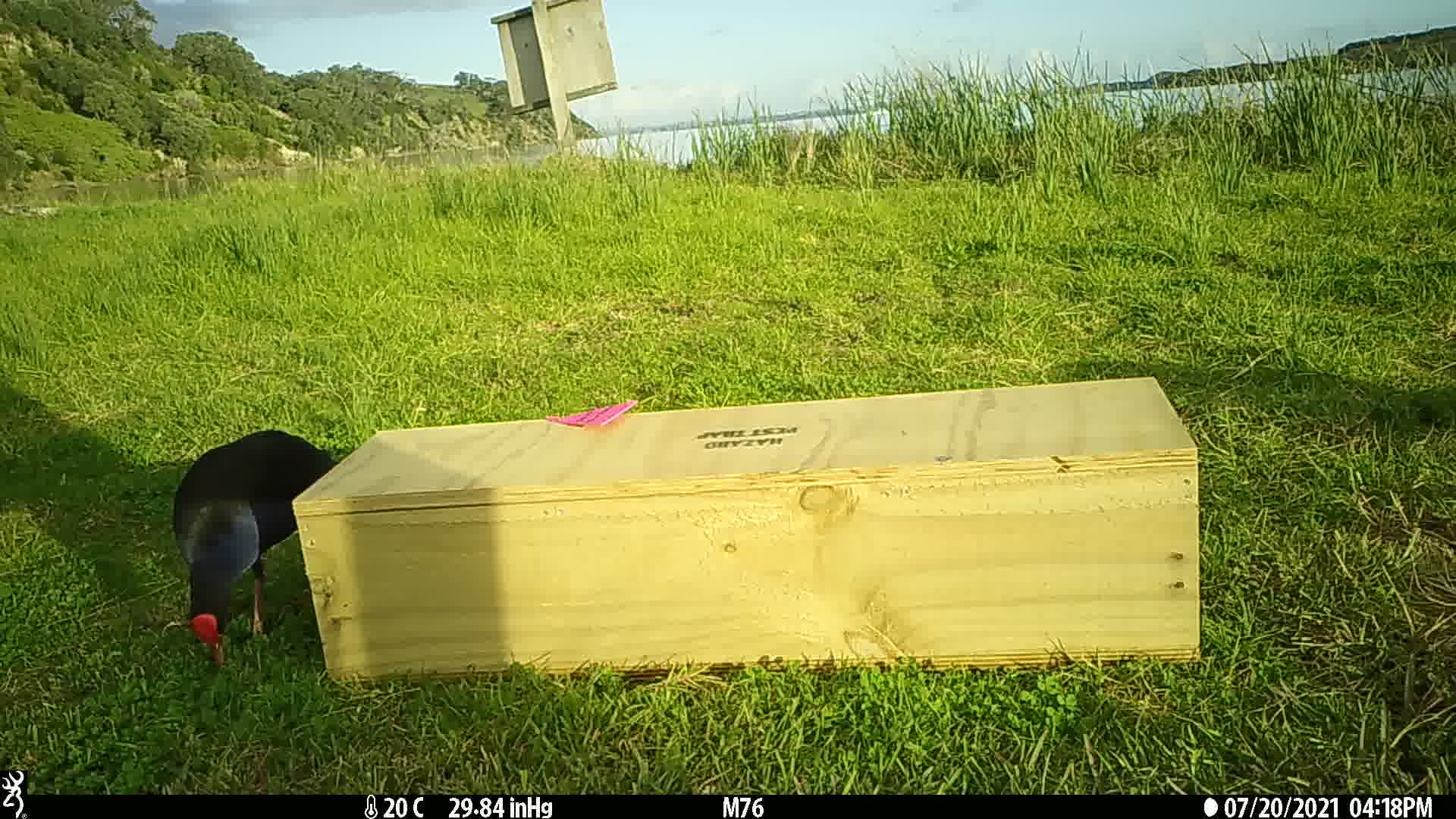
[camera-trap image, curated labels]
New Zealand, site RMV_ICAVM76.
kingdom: Animalia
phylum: Chordata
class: Aves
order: Gruiformes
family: Rallidae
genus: Porphyrio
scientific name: Porphyrio melanotus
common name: australasian swamphen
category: pukeko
Pukeko (australasian swamphen) (Porphyrio melanotus).